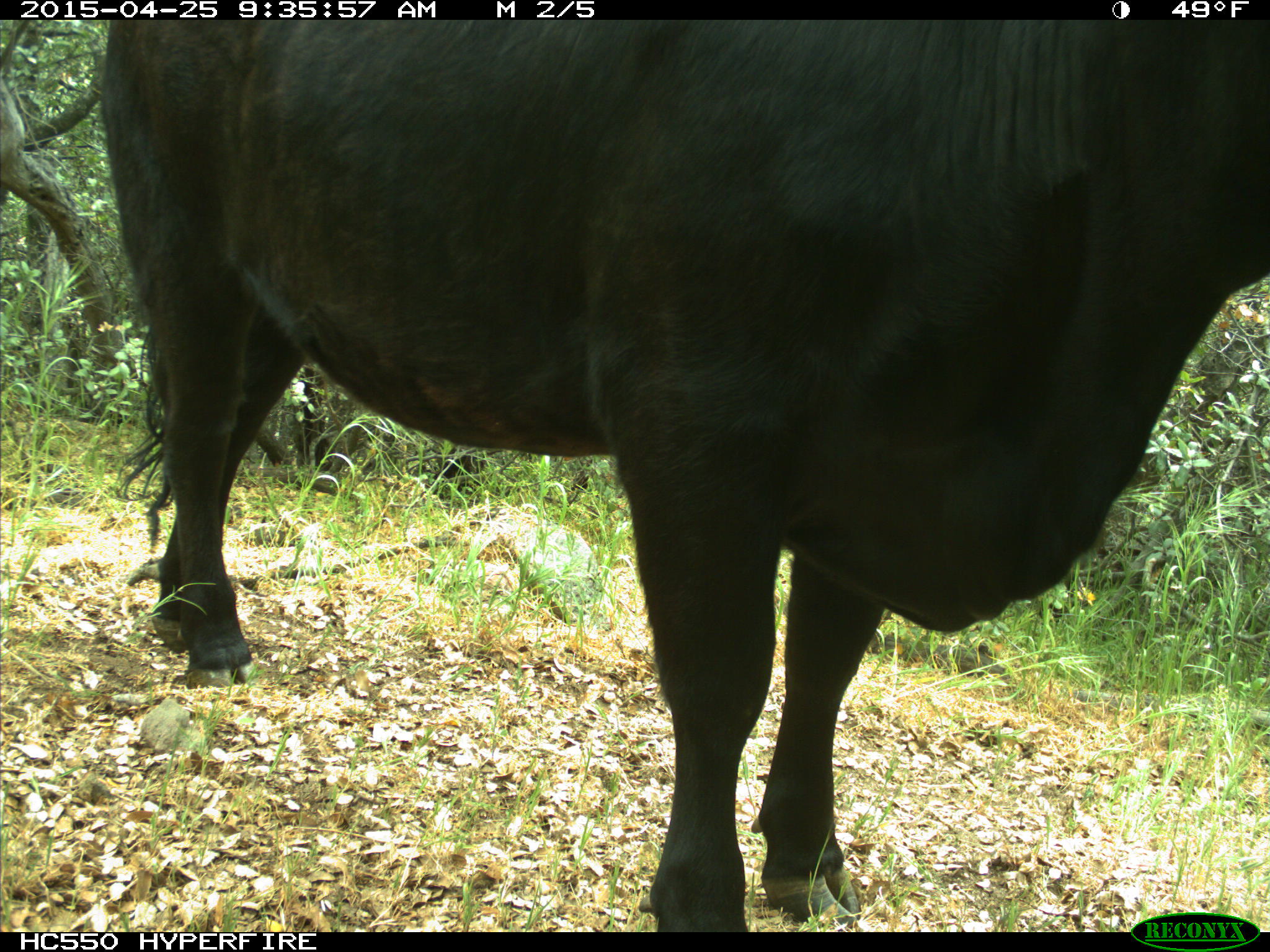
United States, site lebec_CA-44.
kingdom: Animalia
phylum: Chordata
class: Mammalia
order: Artiodactyla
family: Suidae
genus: Sus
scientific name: Sus scrofa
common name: wild boar